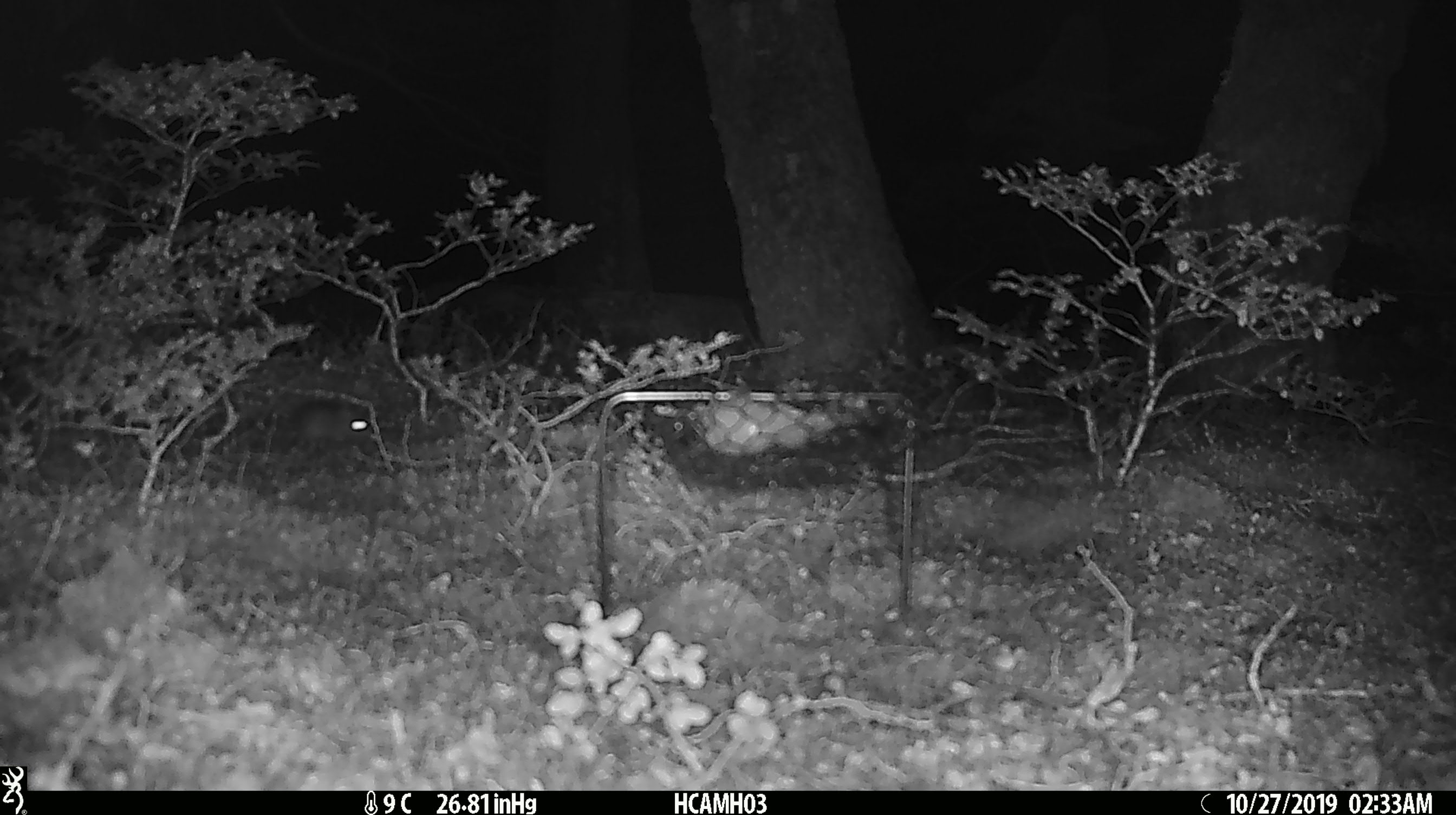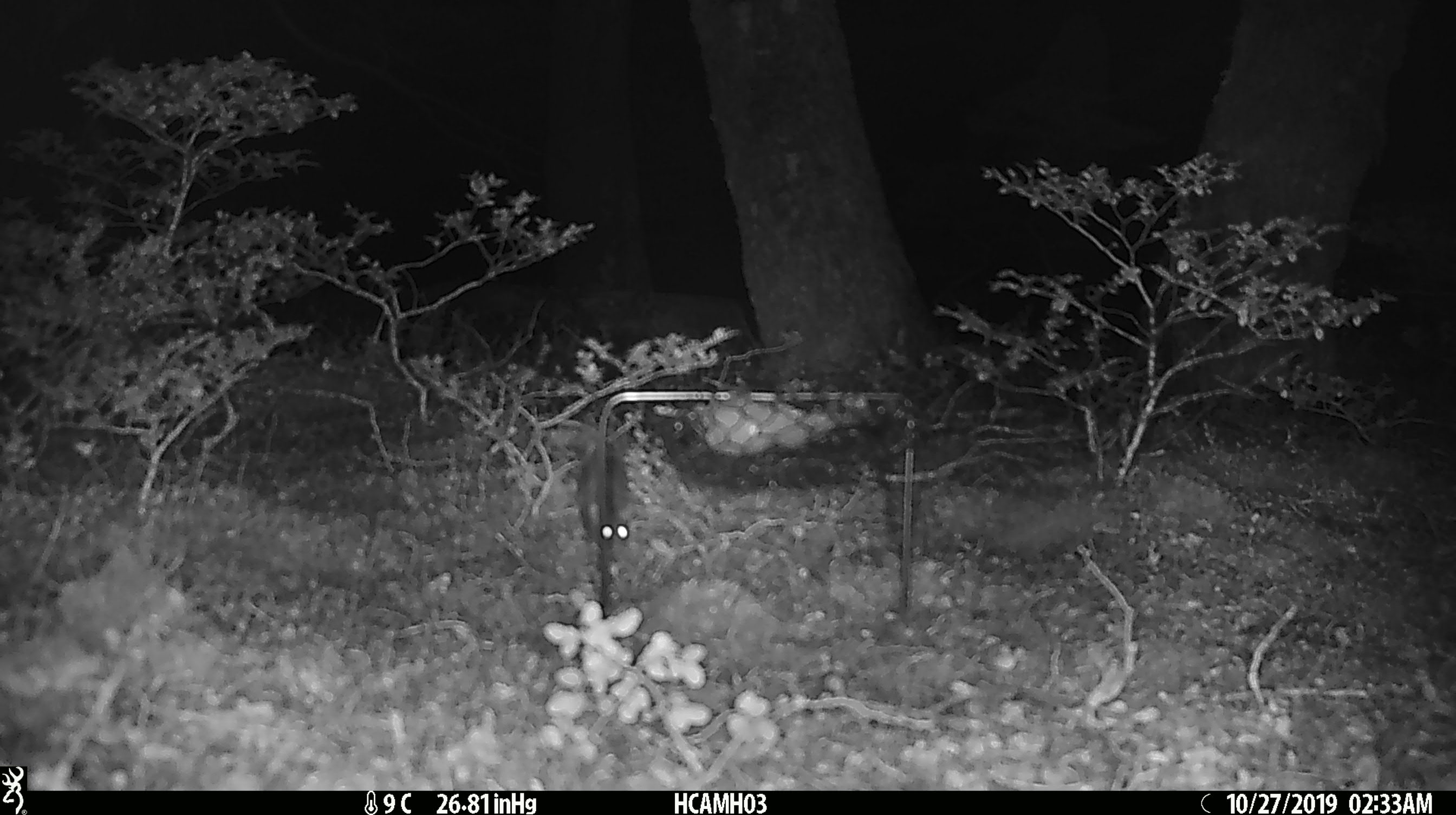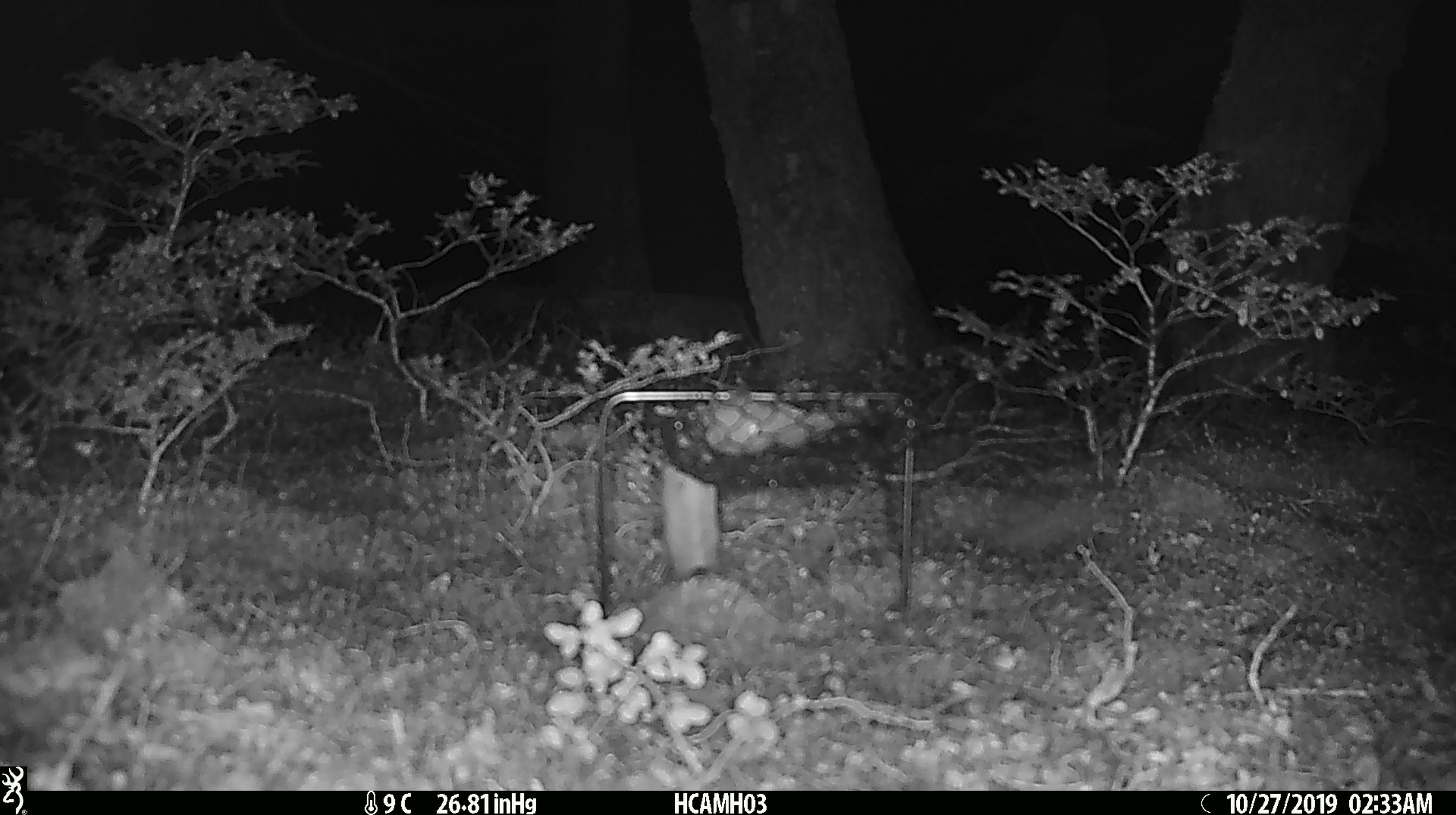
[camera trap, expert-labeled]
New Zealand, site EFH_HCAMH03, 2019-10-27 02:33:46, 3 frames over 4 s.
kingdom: Animalia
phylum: Chordata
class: Mammalia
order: Rodentia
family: Muridae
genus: Mus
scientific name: Mus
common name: mouse